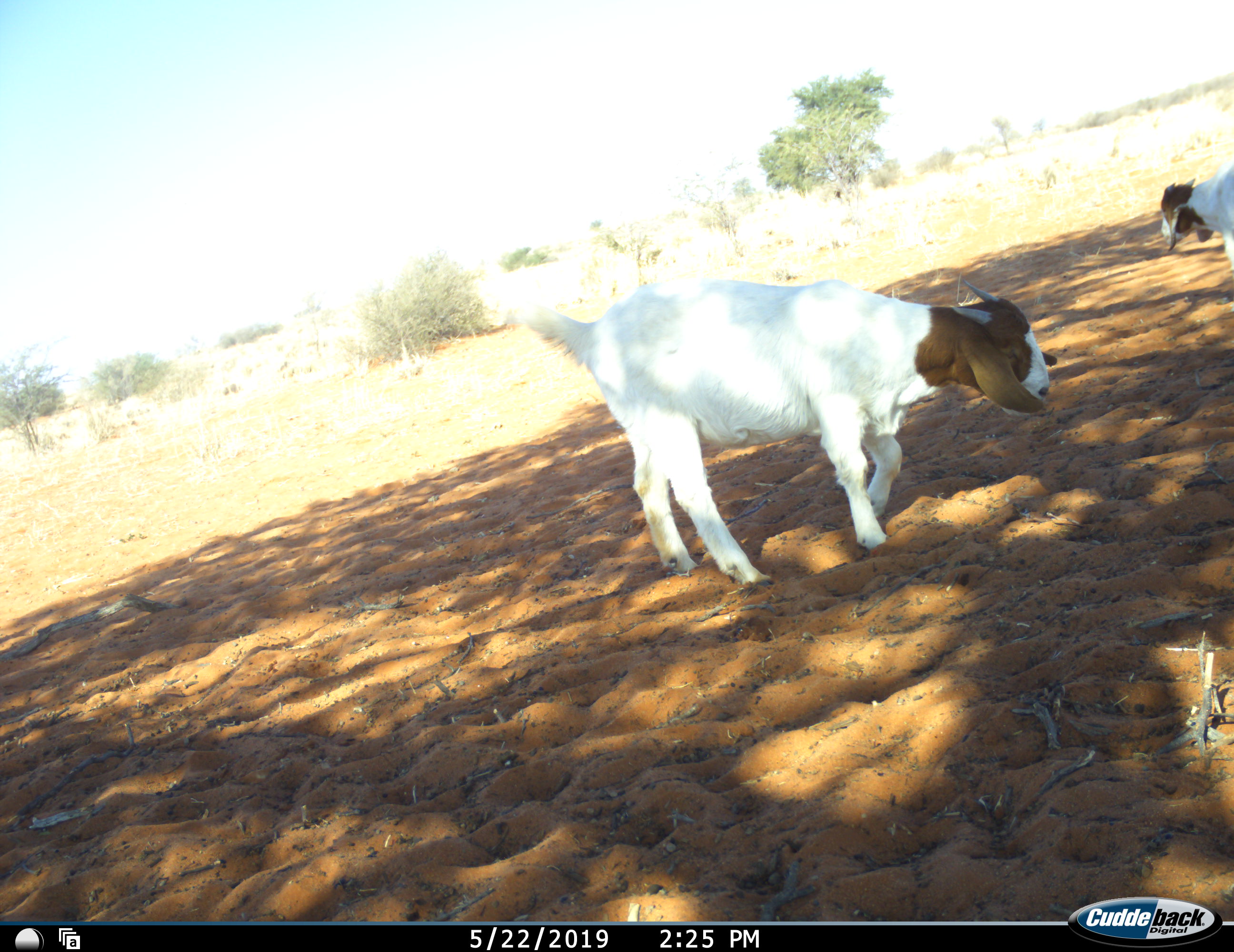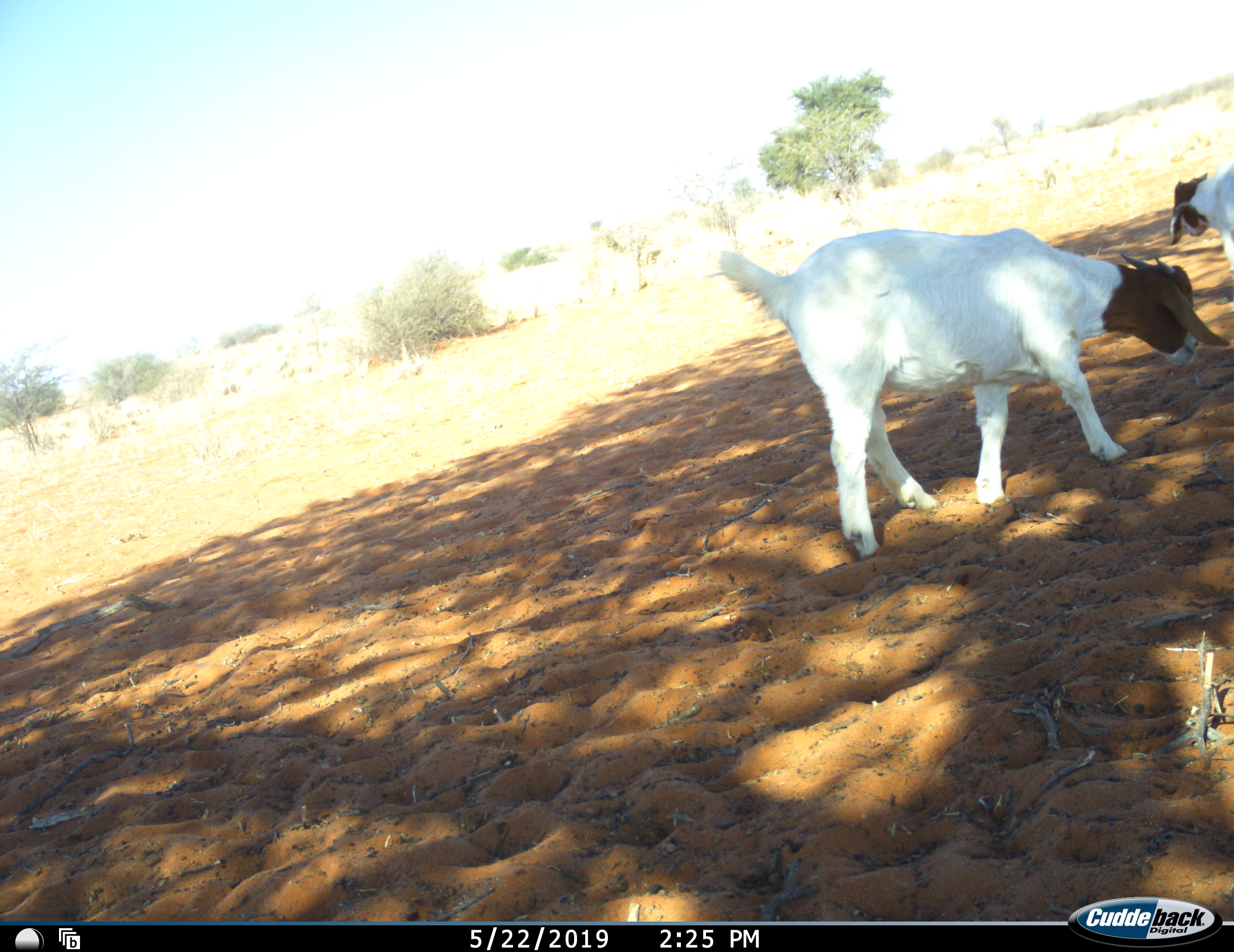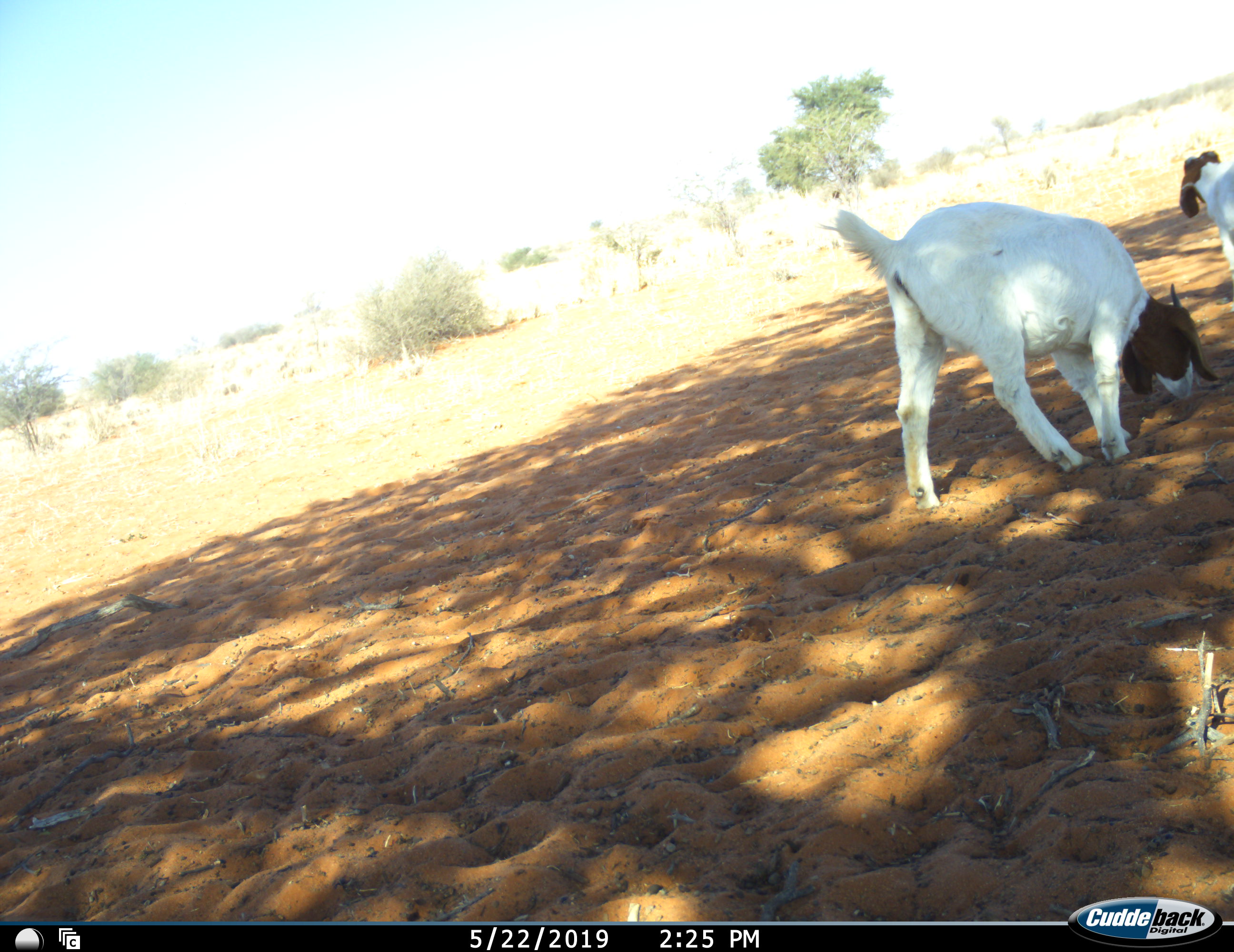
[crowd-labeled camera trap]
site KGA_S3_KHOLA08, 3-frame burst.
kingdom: Animalia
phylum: Chordata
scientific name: Vertebrata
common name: domestic animal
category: domesticanimal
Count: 2.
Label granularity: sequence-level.